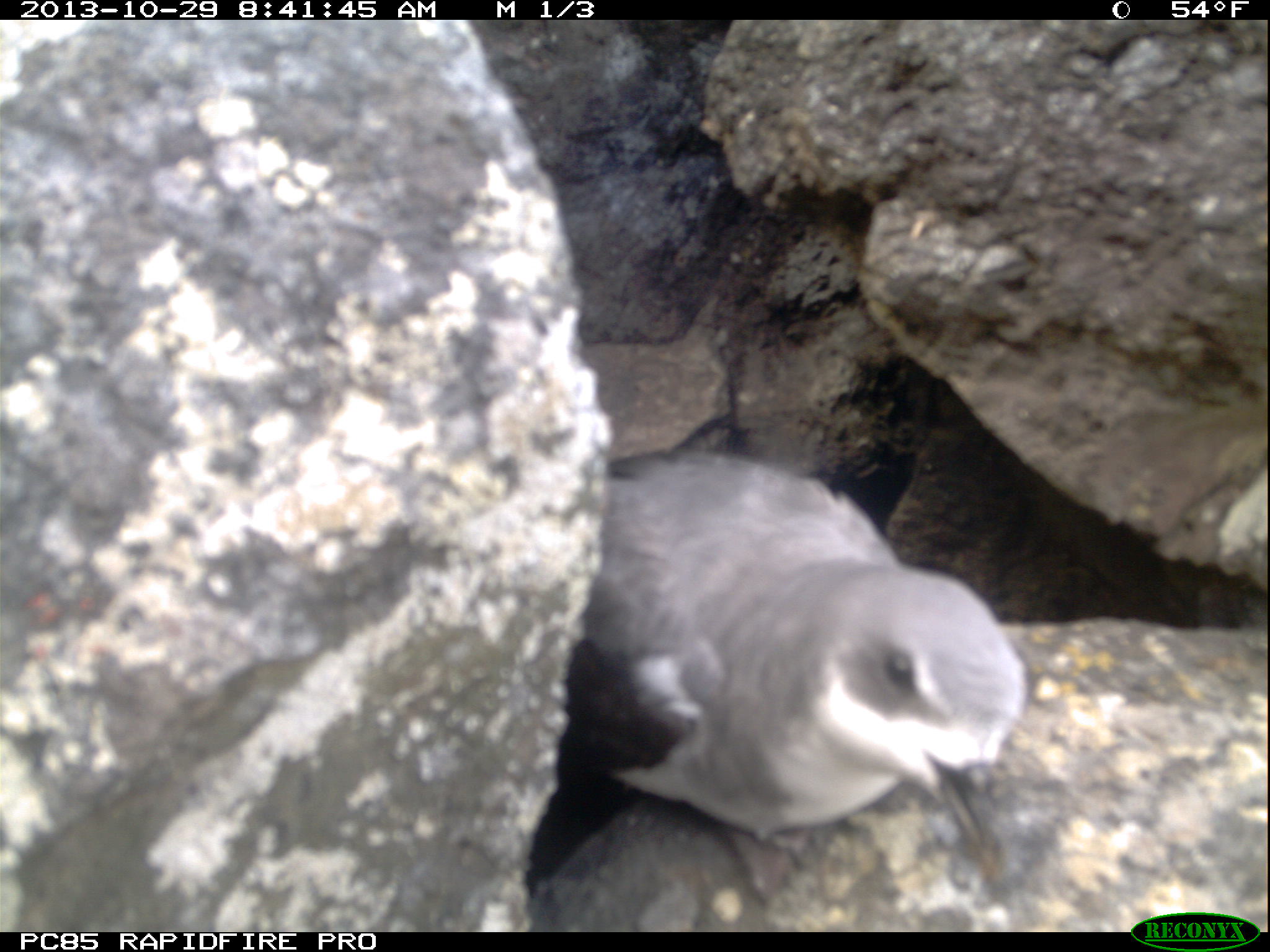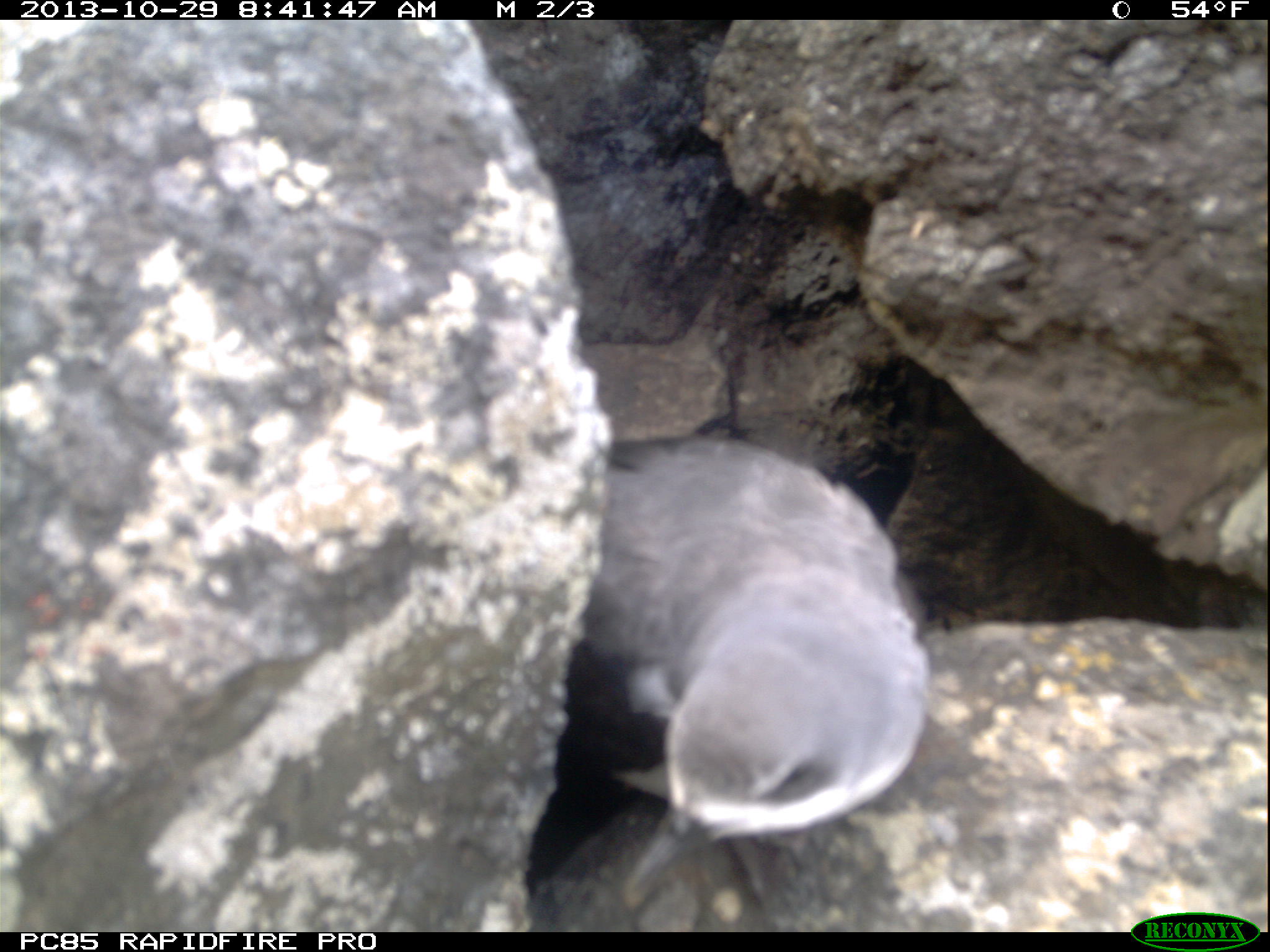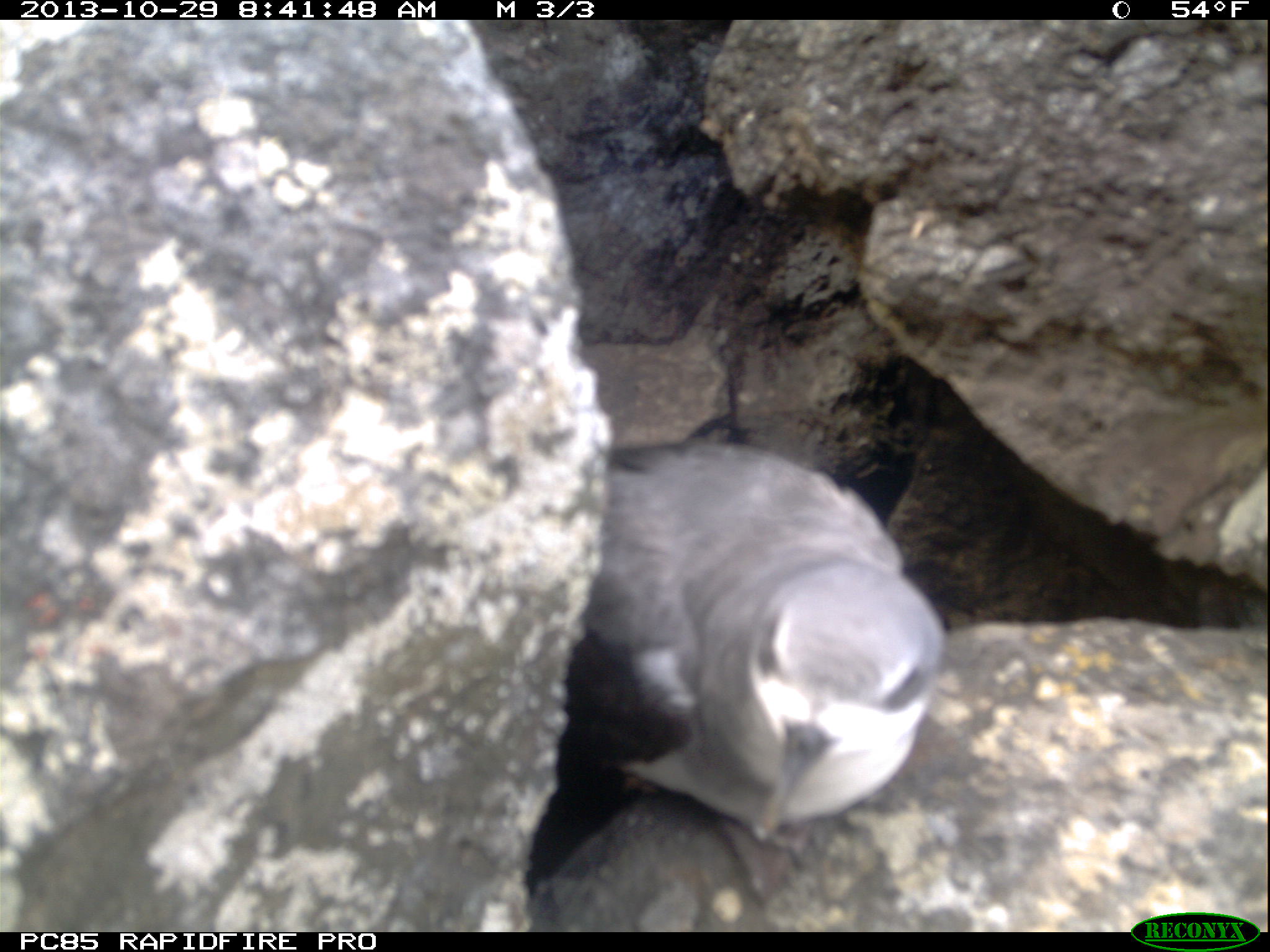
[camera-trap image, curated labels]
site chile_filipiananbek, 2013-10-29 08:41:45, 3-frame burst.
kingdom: Animalia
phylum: Chordata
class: Aves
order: Procellariiformes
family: Procellariidae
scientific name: Procellariidae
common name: petrel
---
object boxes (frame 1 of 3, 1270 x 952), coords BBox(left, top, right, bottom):
petrel: BBox(523, 443, 1031, 921)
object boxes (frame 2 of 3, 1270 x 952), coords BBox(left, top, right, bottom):
petrel: BBox(527, 433, 937, 911)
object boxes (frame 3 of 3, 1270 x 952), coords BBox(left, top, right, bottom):
petrel: BBox(524, 436, 950, 893)